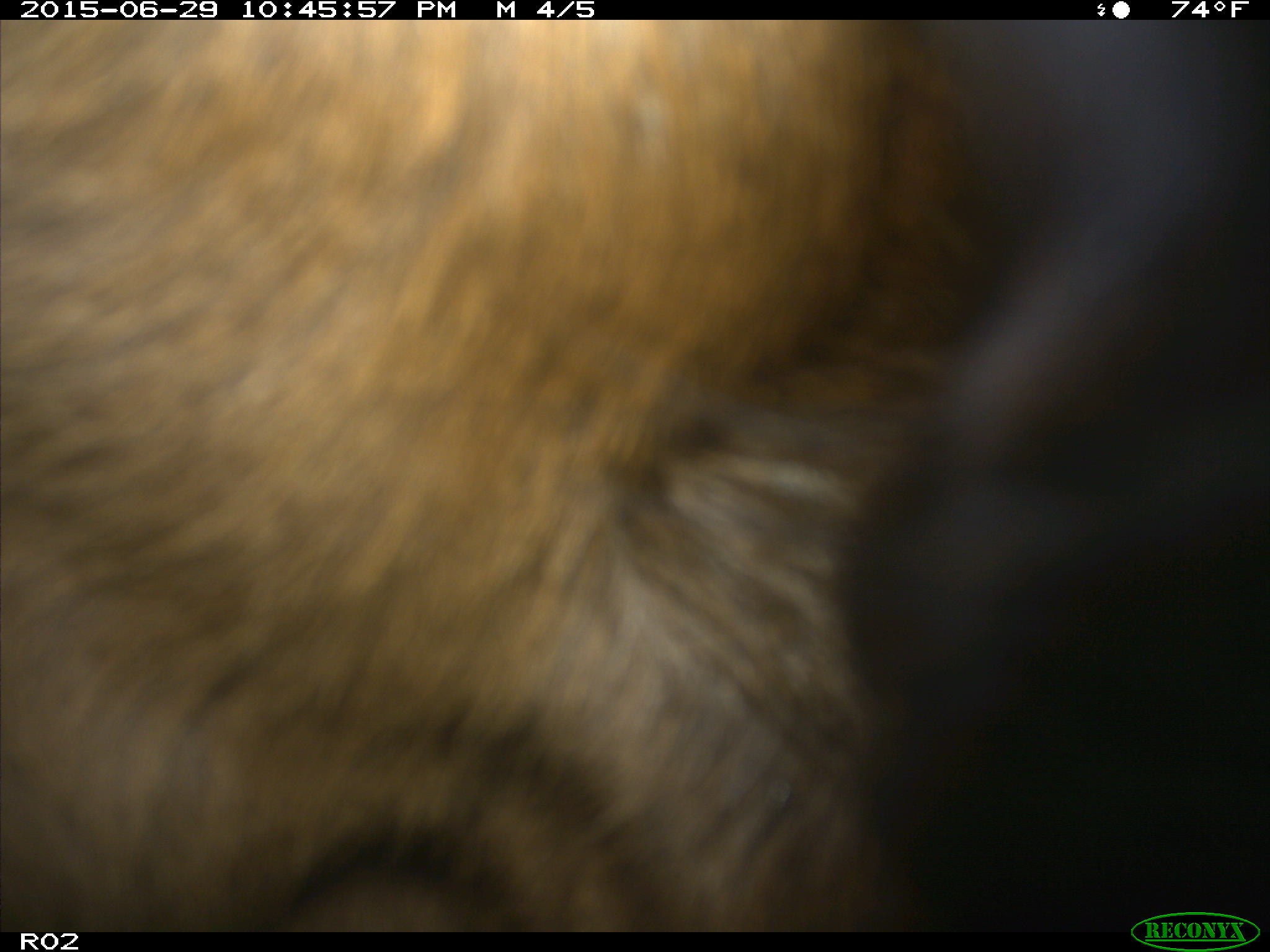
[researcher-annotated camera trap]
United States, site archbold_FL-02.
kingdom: Animalia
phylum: Chordata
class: Mammalia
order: Artiodactyla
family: Bovidae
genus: Bos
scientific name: Bos taurus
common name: domestic cow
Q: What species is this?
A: Bos taurus (domestic cow).